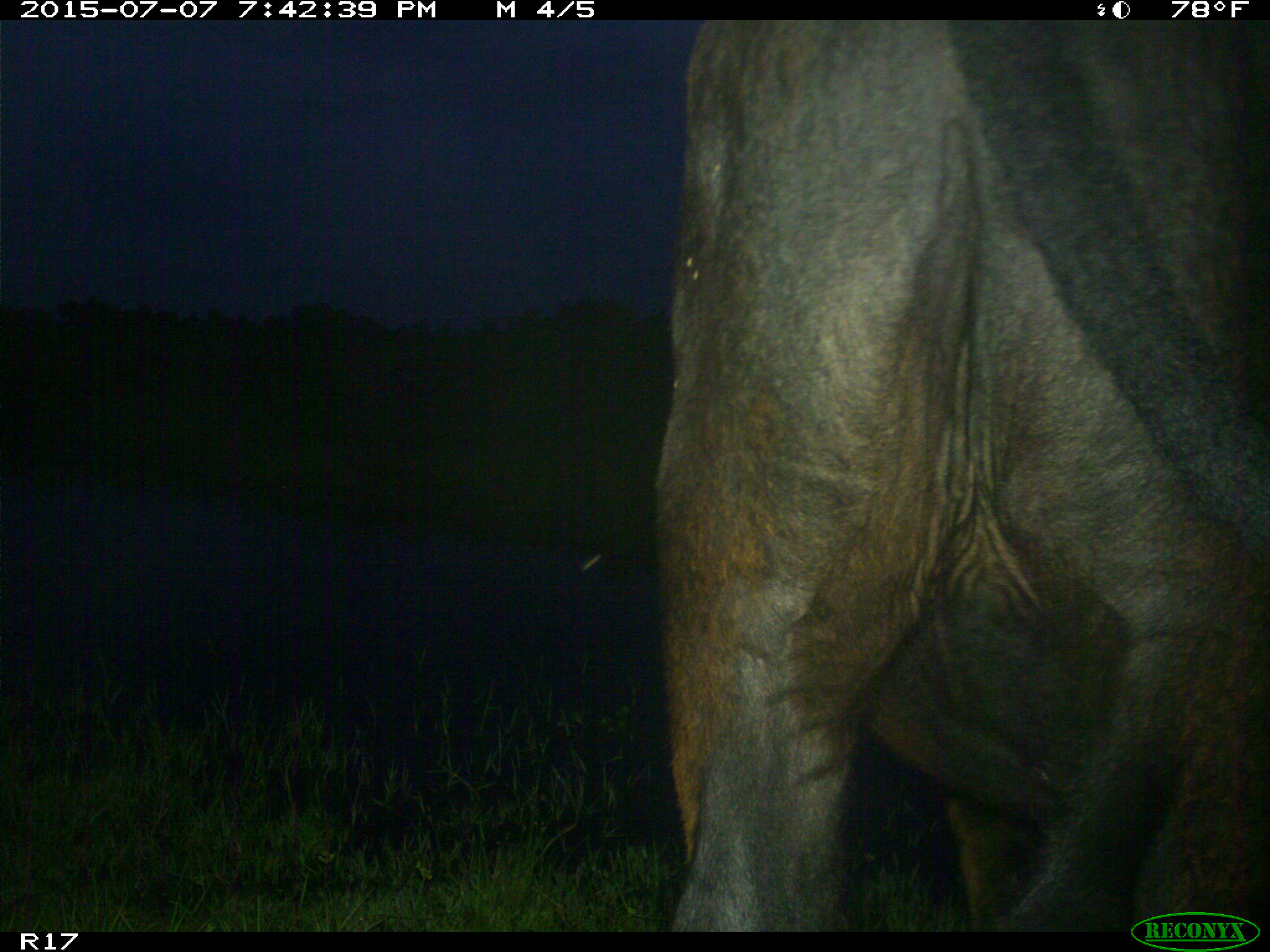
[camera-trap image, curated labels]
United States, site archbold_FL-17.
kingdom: Animalia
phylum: Chordata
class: Mammalia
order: Artiodactyla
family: Bovidae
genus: Bos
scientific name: Bos taurus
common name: domestic cow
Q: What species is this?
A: Bos taurus (domestic cow).